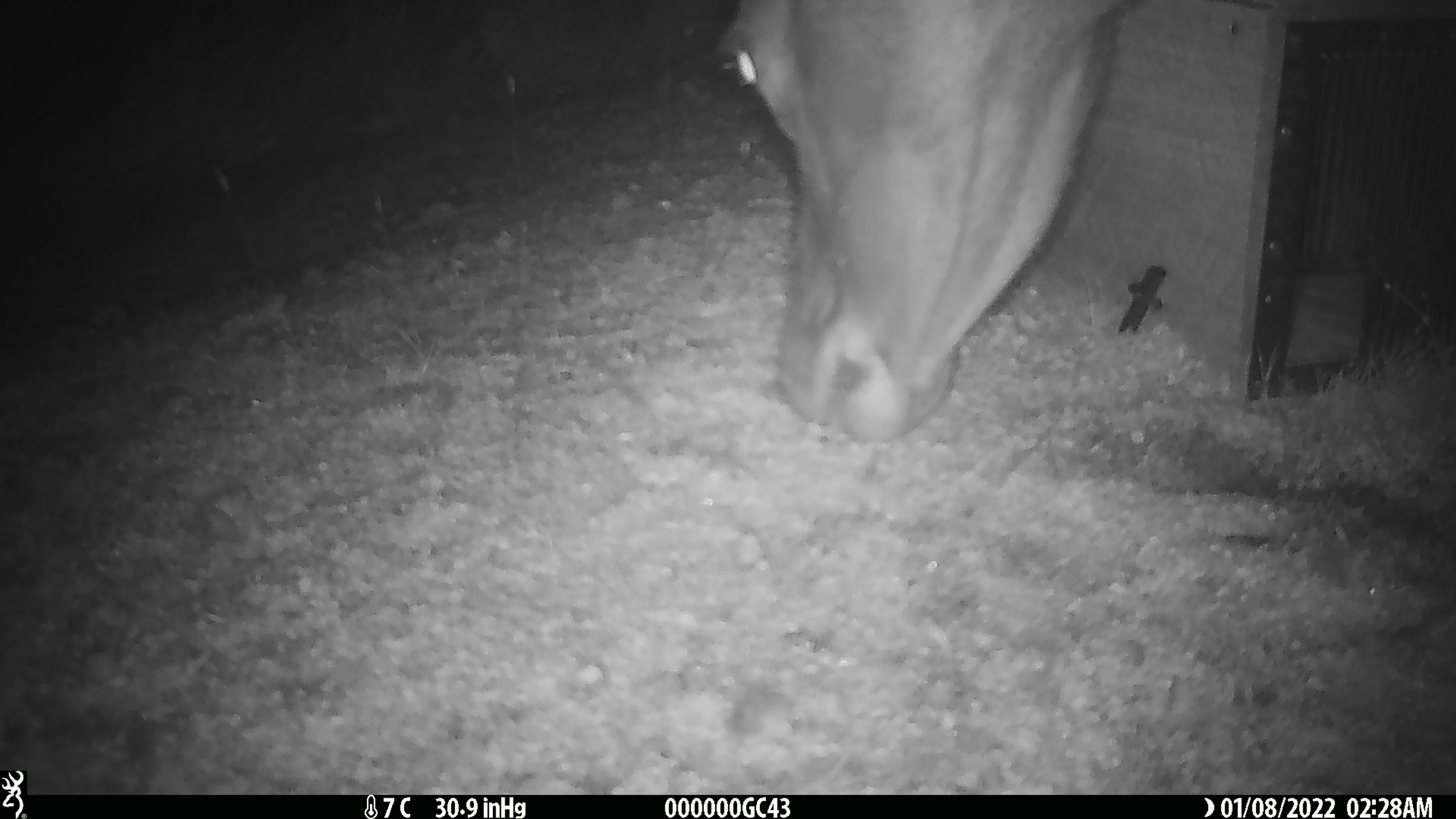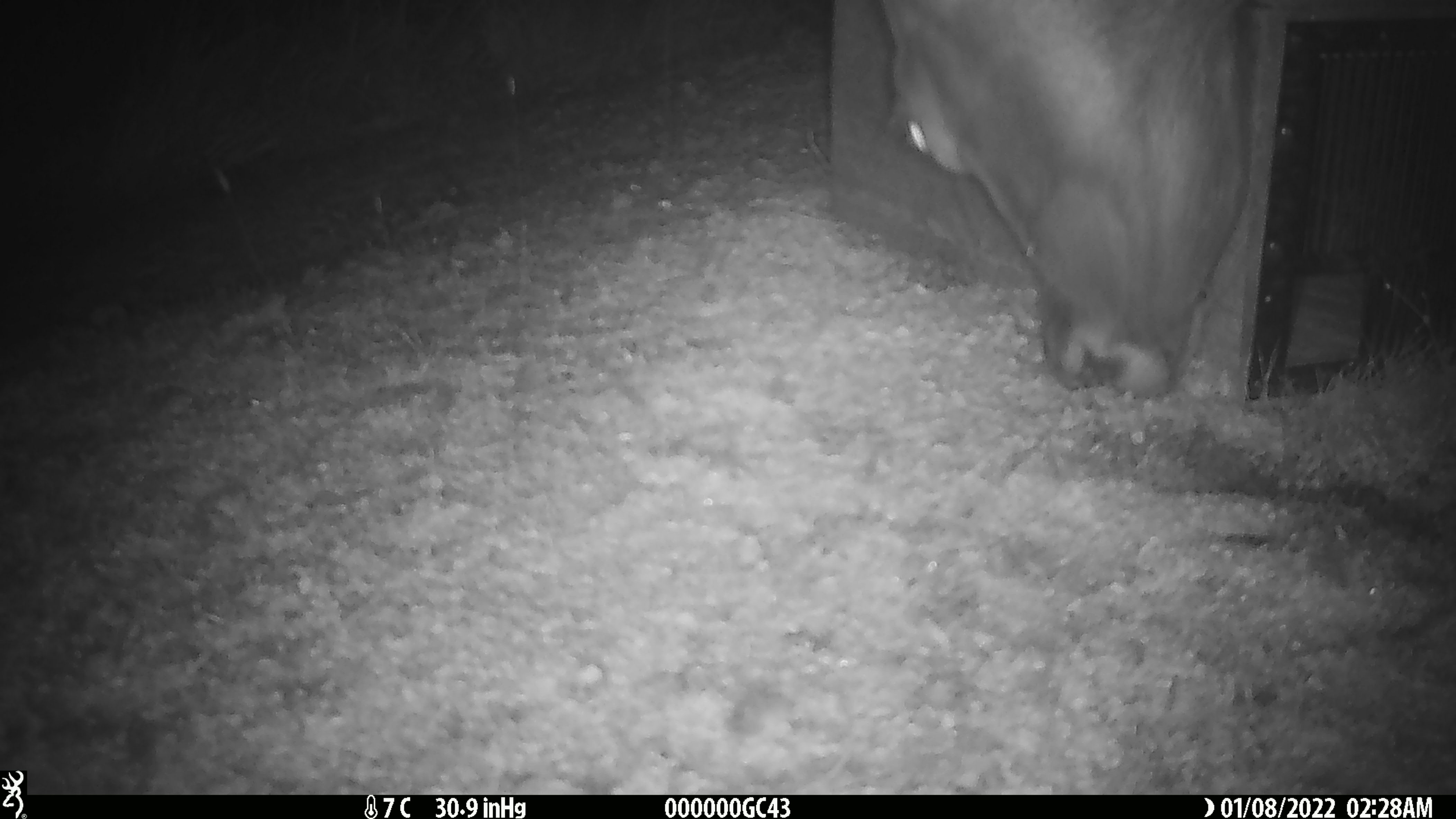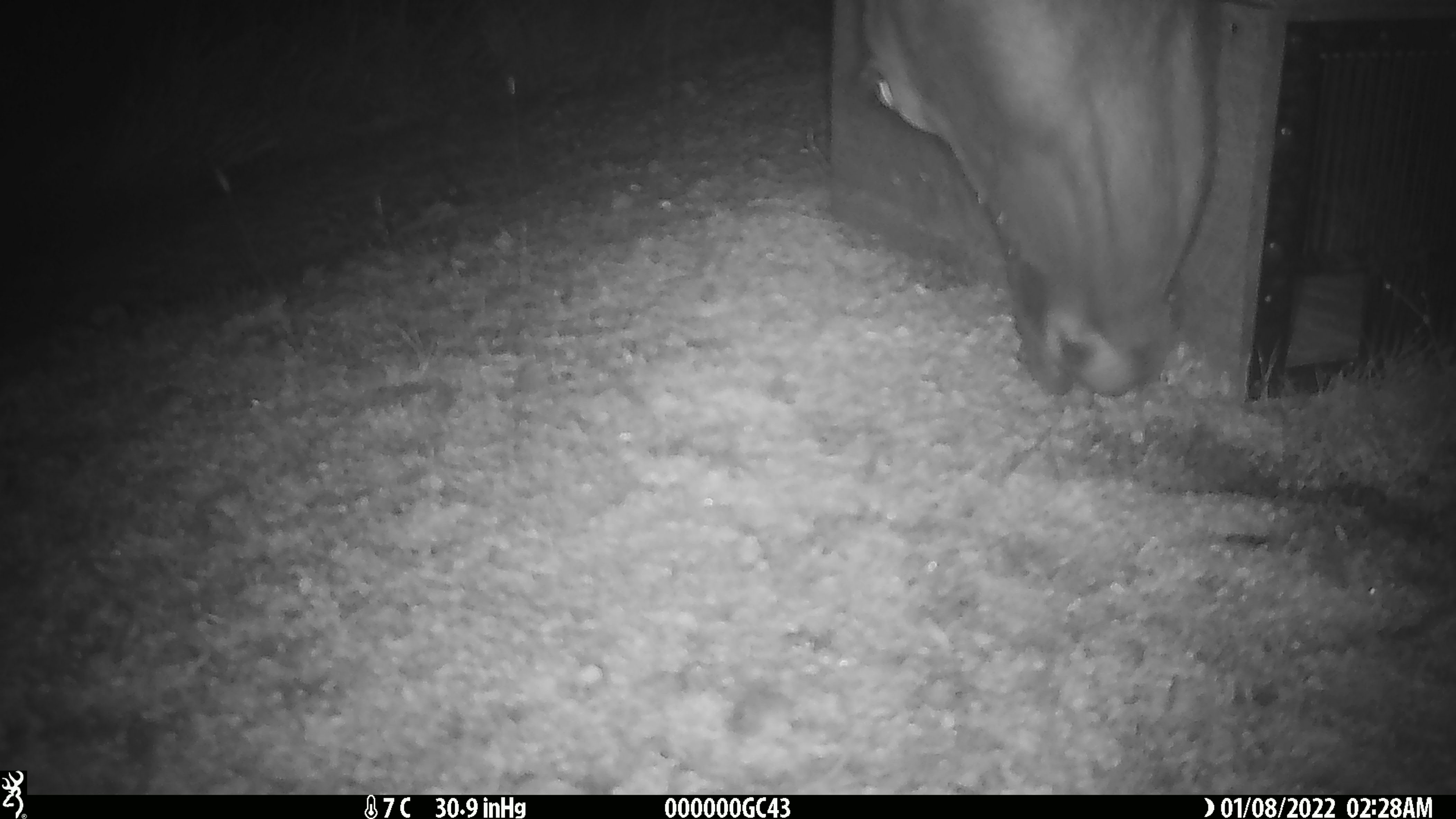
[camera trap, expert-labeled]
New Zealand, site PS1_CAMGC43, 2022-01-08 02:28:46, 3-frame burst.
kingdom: Animalia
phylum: Chordata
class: Mammalia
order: Artiodactyla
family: Cervidae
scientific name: Cervidae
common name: deer